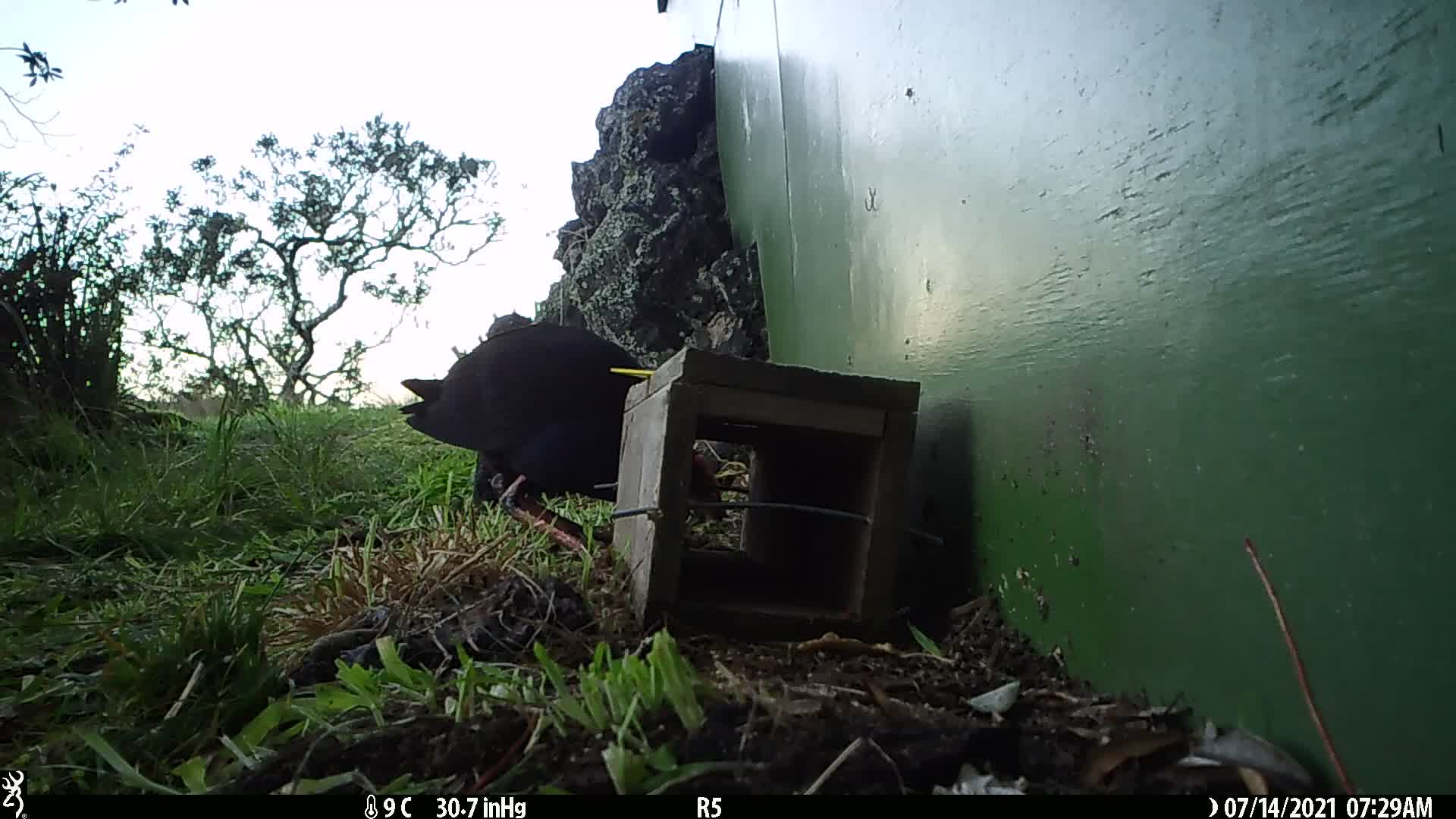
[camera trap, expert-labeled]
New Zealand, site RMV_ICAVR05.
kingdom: Animalia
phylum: Chordata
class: Aves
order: Gruiformes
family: Rallidae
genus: Porphyrio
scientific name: Porphyrio melanotus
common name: australasian swamphen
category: pukeko